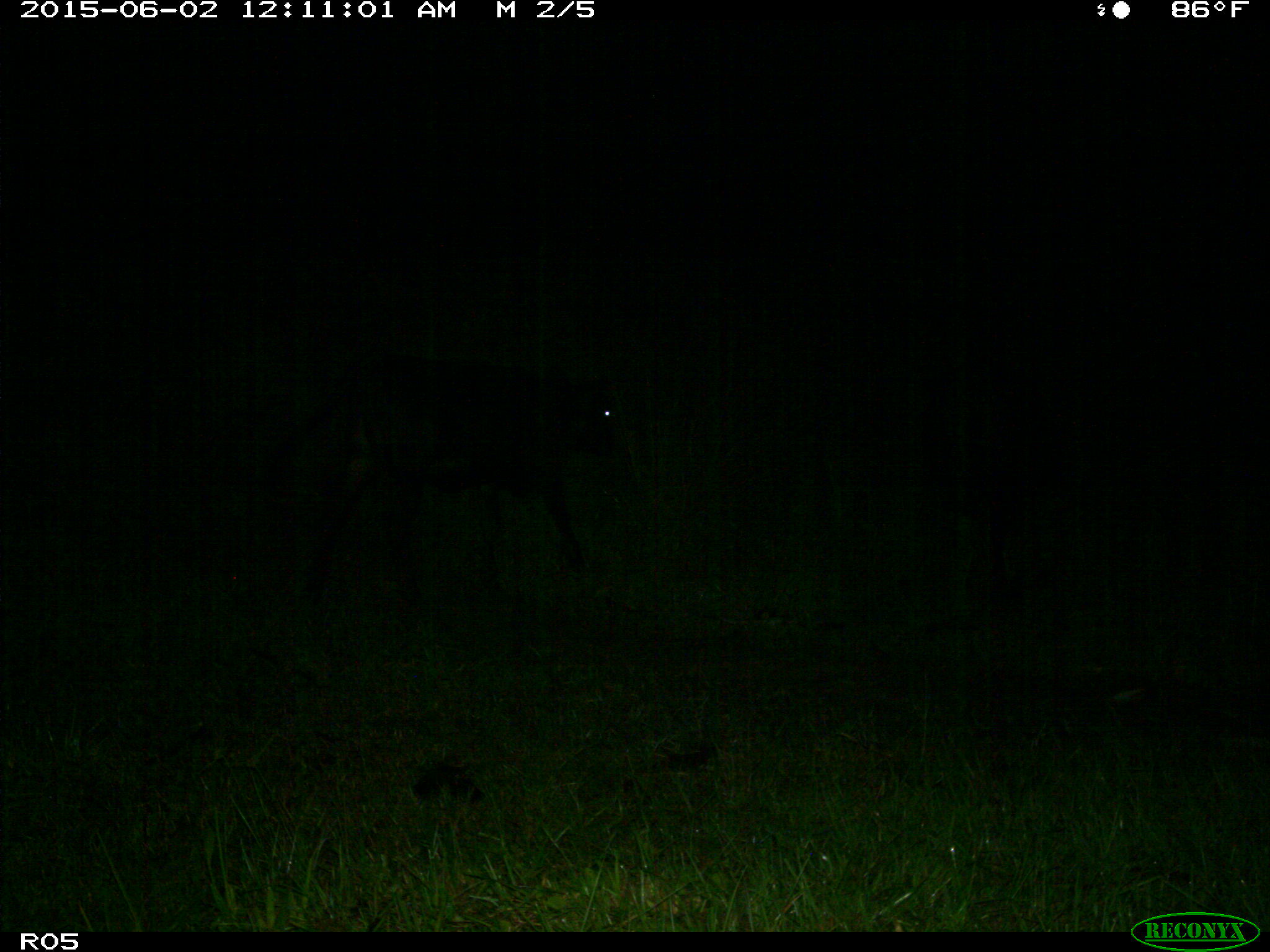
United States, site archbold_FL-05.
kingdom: Animalia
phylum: Chordata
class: Mammalia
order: Artiodactyla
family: Bovidae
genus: Bos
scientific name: Bos taurus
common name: domestic cow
Bos taurus (domestic cow).